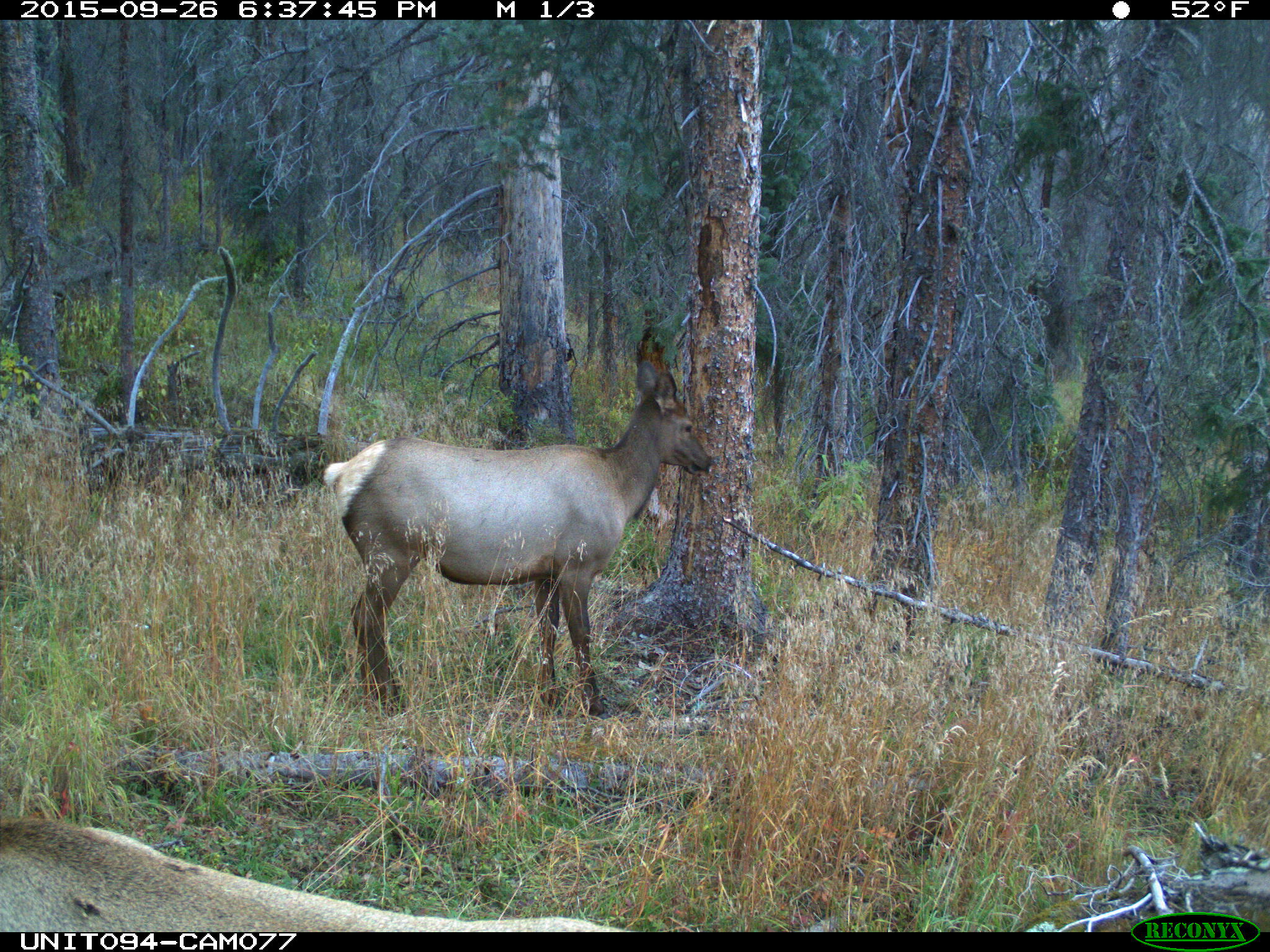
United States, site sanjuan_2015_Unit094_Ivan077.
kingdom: Animalia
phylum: Chordata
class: Mammalia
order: Artiodactyla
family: Cervidae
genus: Cervus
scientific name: Cervus elaphus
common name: red deer